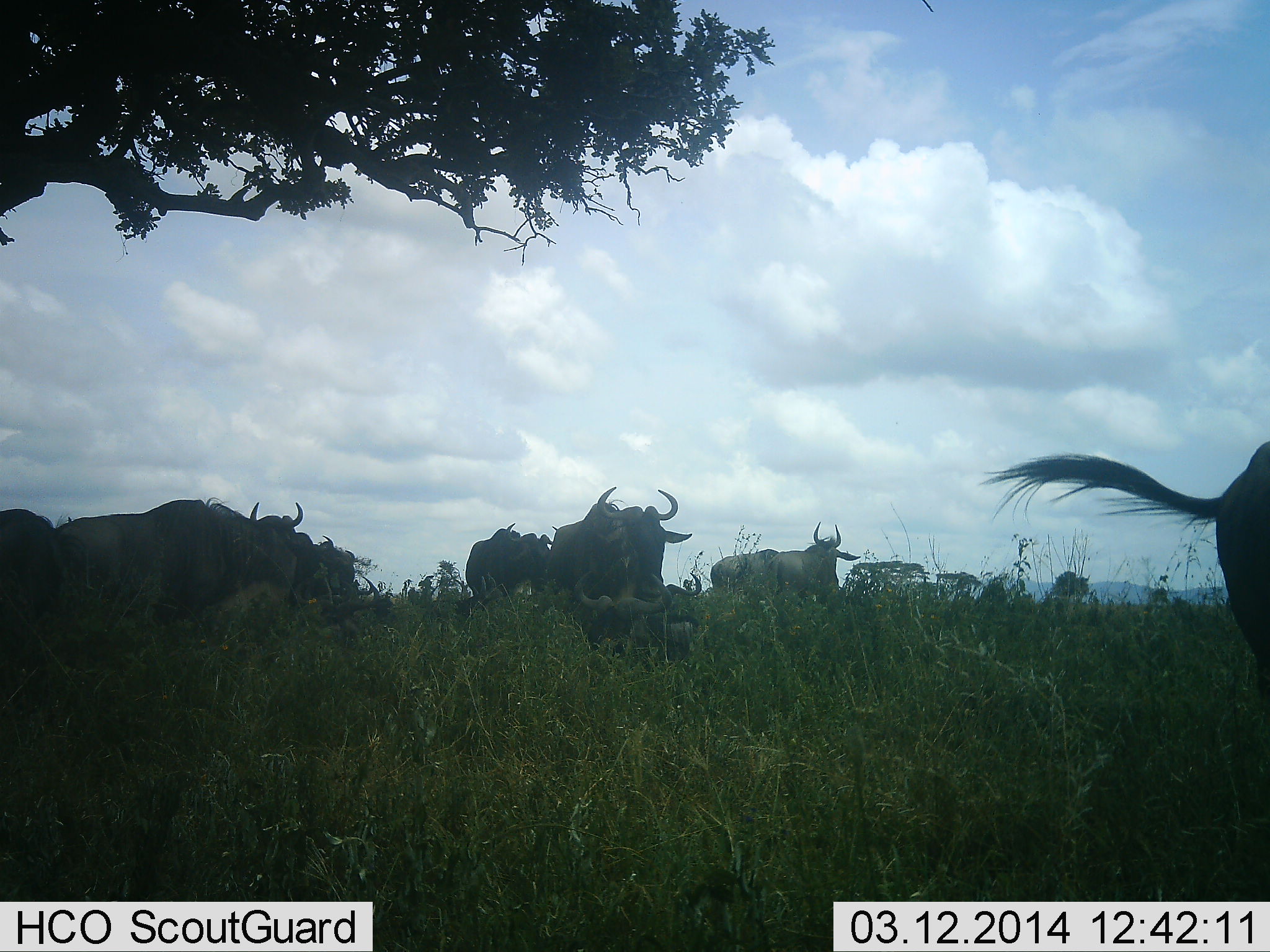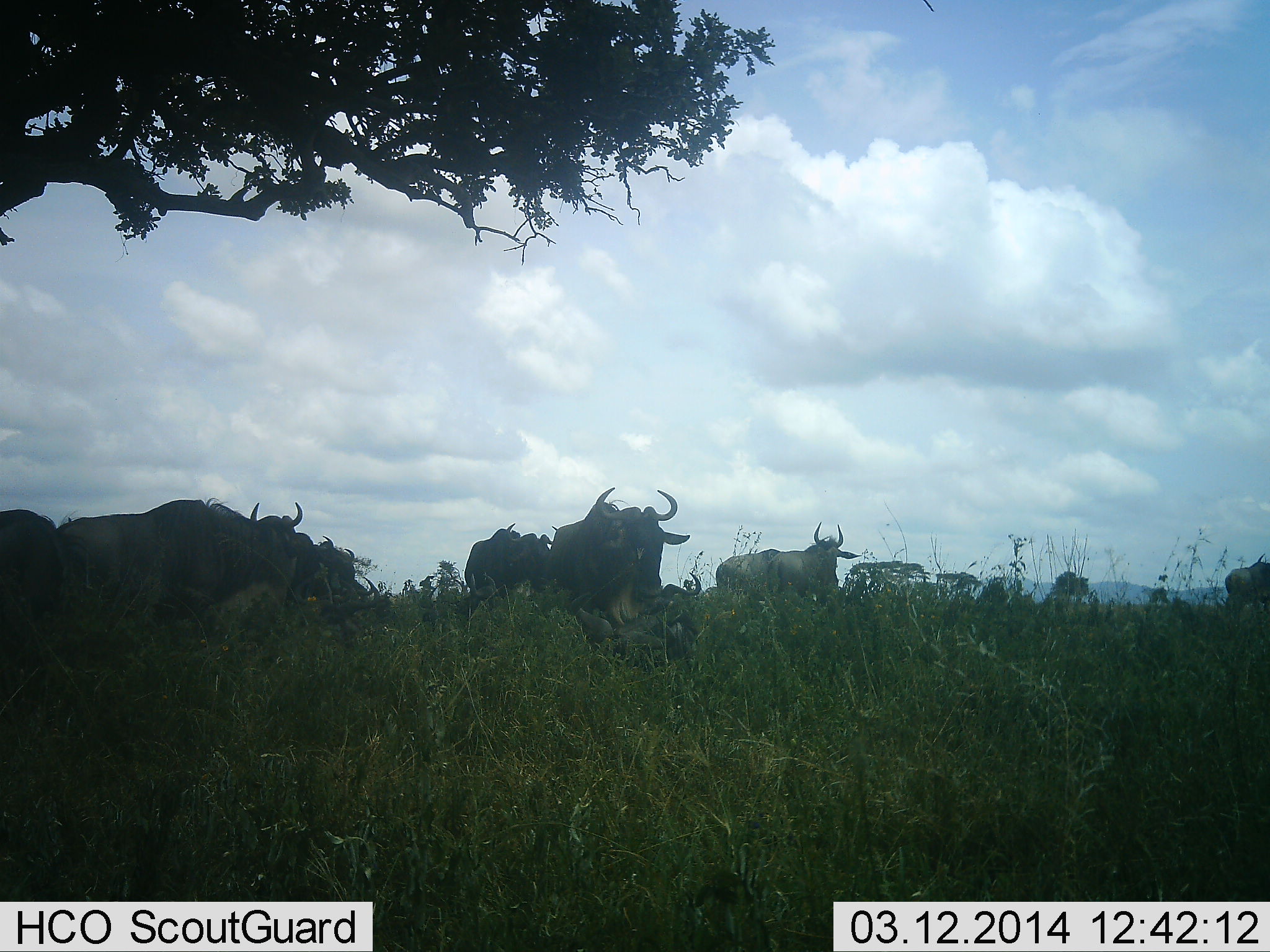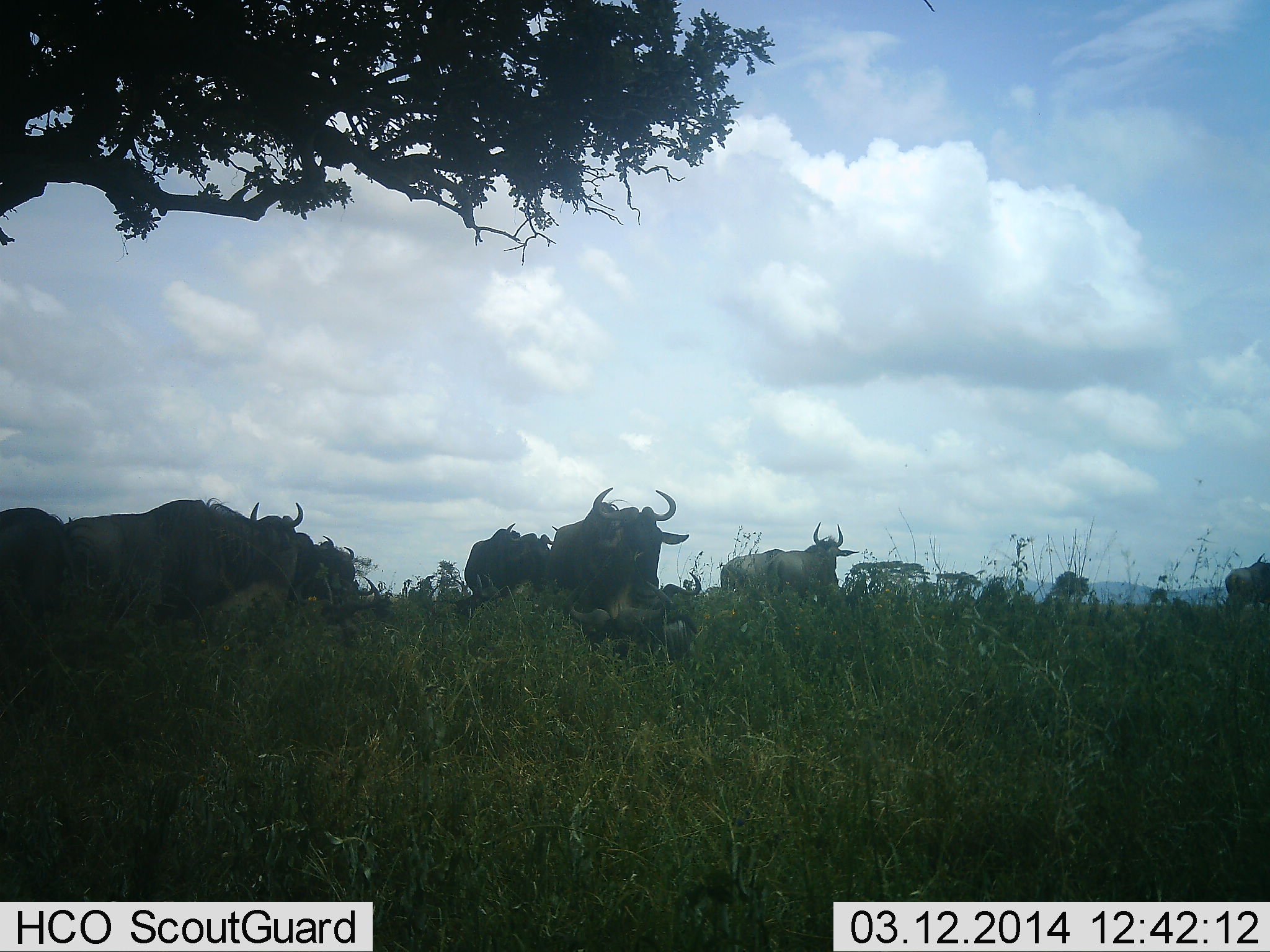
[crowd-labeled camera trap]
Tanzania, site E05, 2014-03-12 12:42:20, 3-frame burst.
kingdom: Animalia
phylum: Chordata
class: Mammalia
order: Artiodactyla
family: Bovidae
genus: Connochaetes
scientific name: Connochaetes taurinus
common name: blue wildebeest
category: wildebeest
Wildebeest (blue wildebeest) (Connochaetes taurinus), count 10. Behavior (volunteer vote fractions): standing 77%, resting 31%, moving 27%, interacting 3%. Young present (vote fraction): 5%. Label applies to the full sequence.